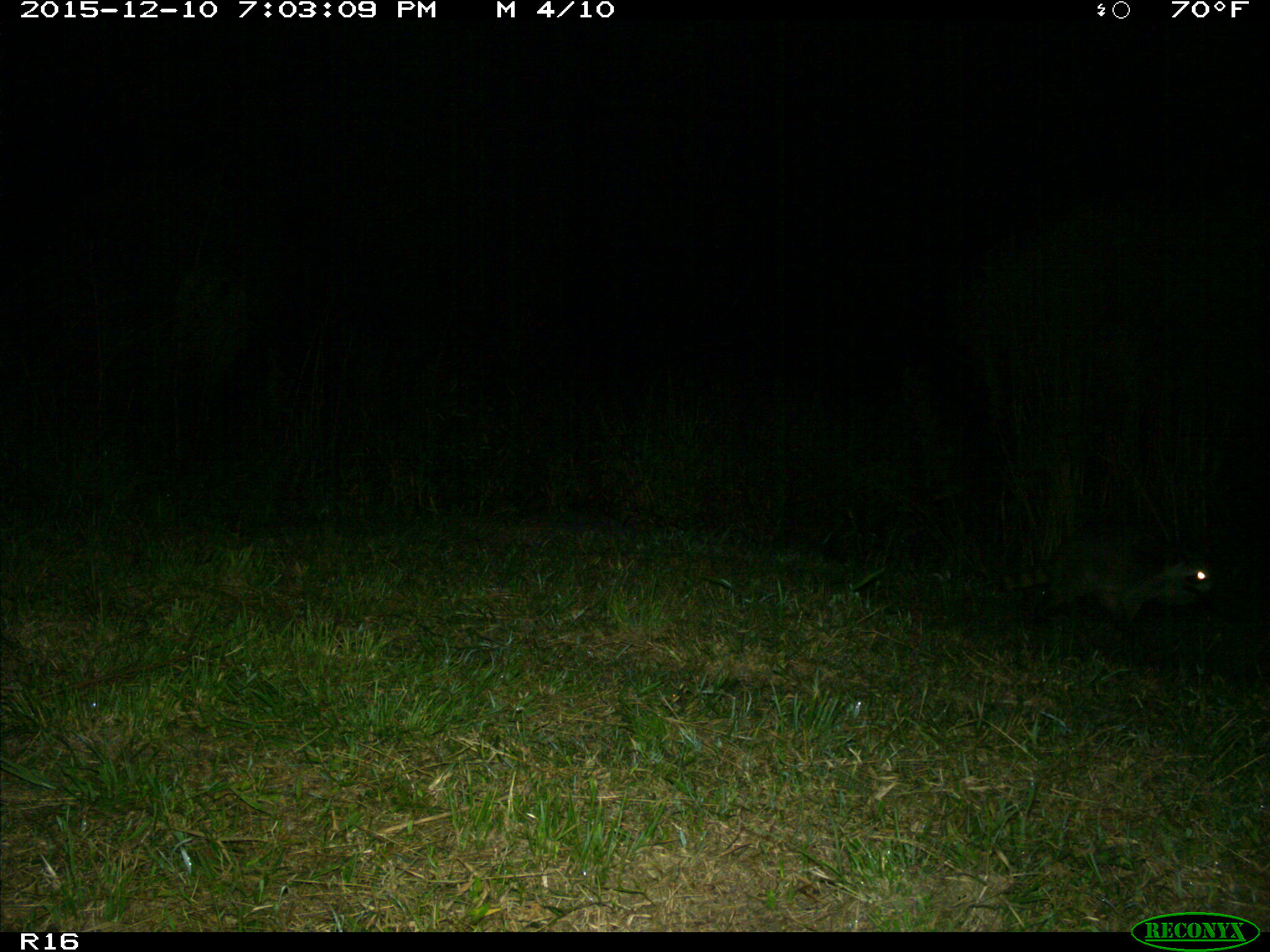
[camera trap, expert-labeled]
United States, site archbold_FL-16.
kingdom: Animalia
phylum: Chordata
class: Mammalia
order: Carnivora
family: Procyonidae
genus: Procyon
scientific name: Procyon lotor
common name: common raccoon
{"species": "Procyon lotor (common raccoon)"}